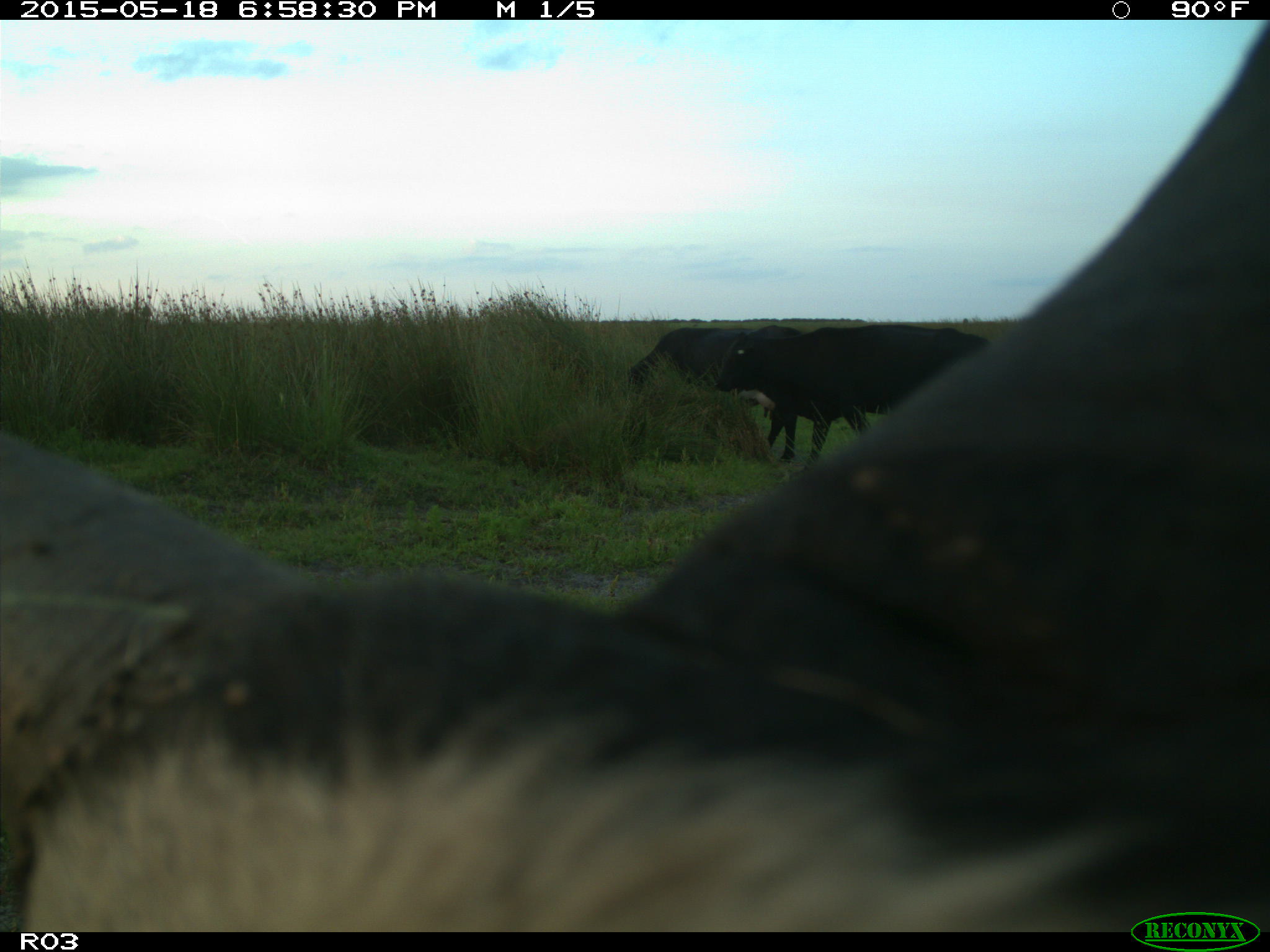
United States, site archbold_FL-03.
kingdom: Animalia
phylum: Chordata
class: Mammalia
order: Artiodactyla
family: Bovidae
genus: Bos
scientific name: Bos taurus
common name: domestic cow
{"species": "Bos taurus (domestic cow)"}